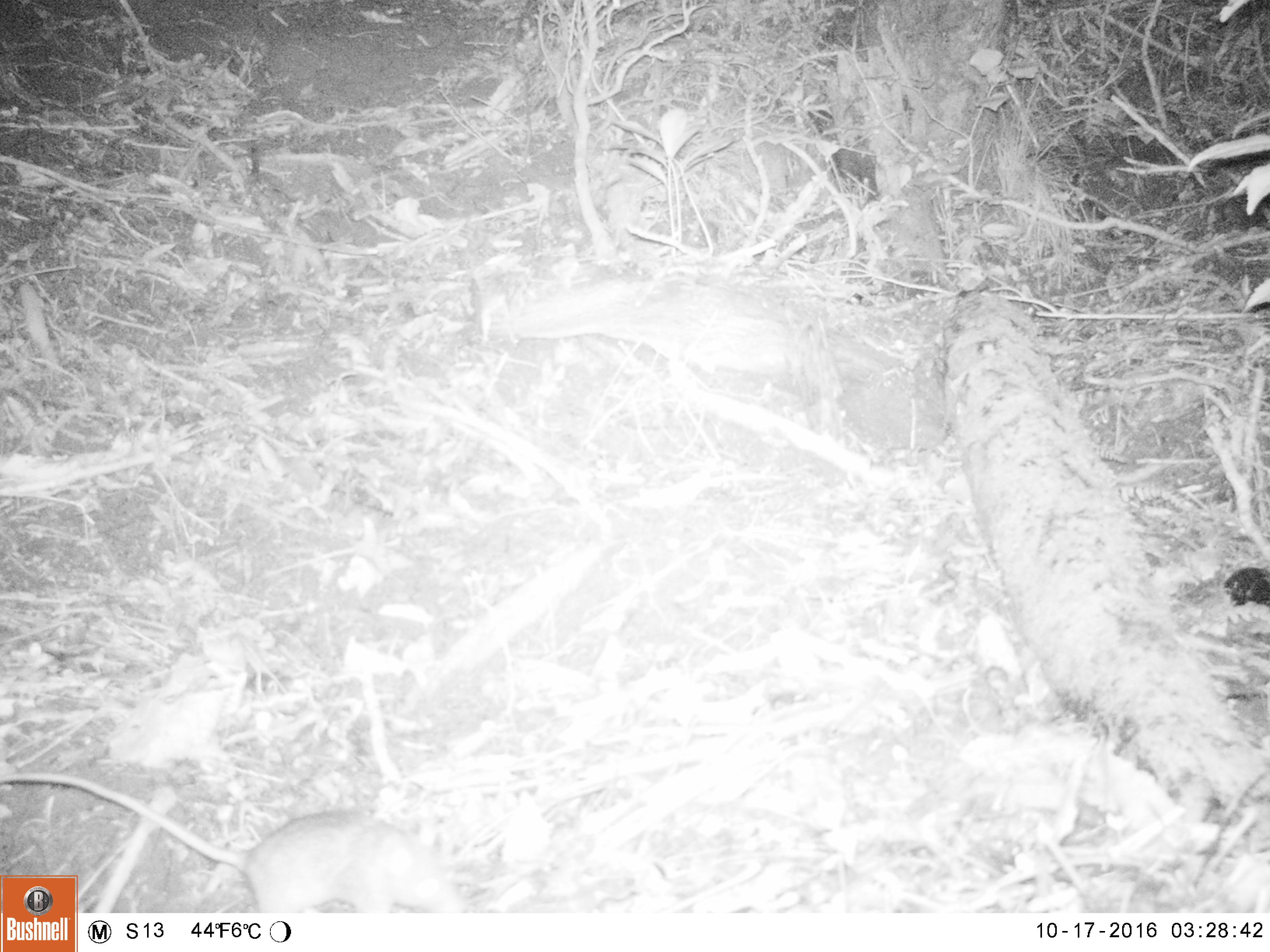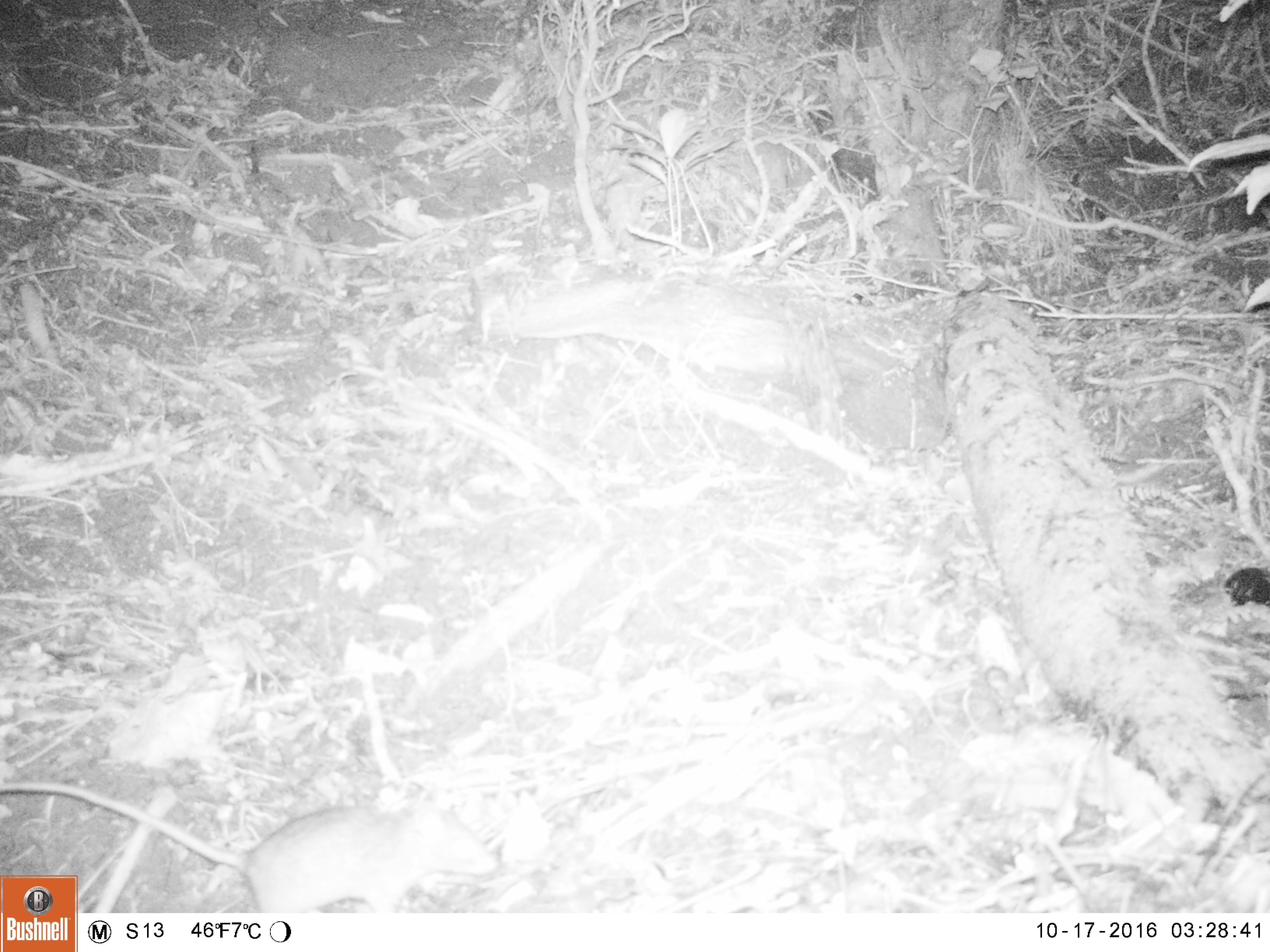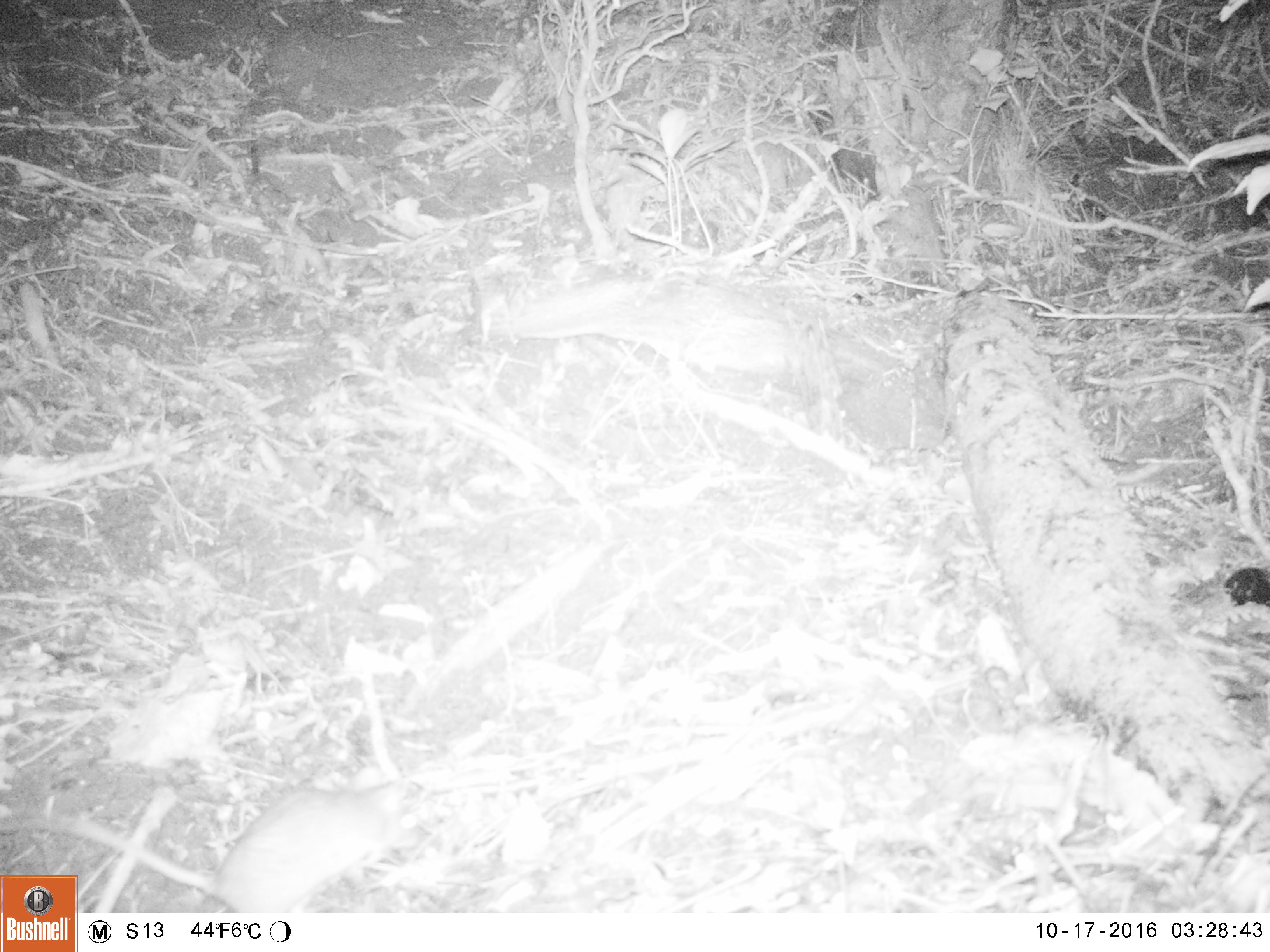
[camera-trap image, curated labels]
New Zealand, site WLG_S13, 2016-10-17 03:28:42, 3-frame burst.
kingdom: Animalia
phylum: Chordata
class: Mammalia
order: Rodentia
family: Muridae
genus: Rattus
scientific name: Rattus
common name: rat